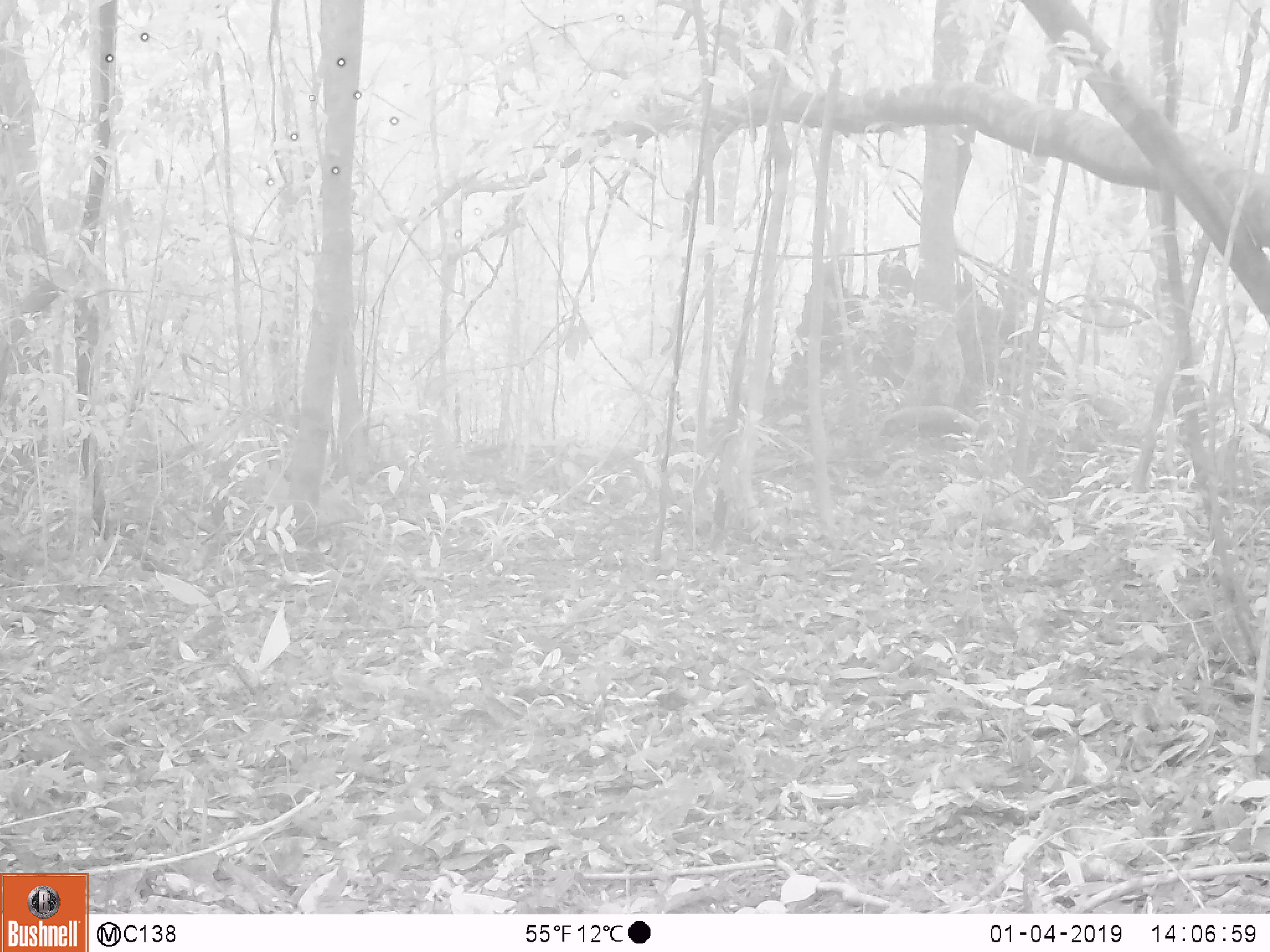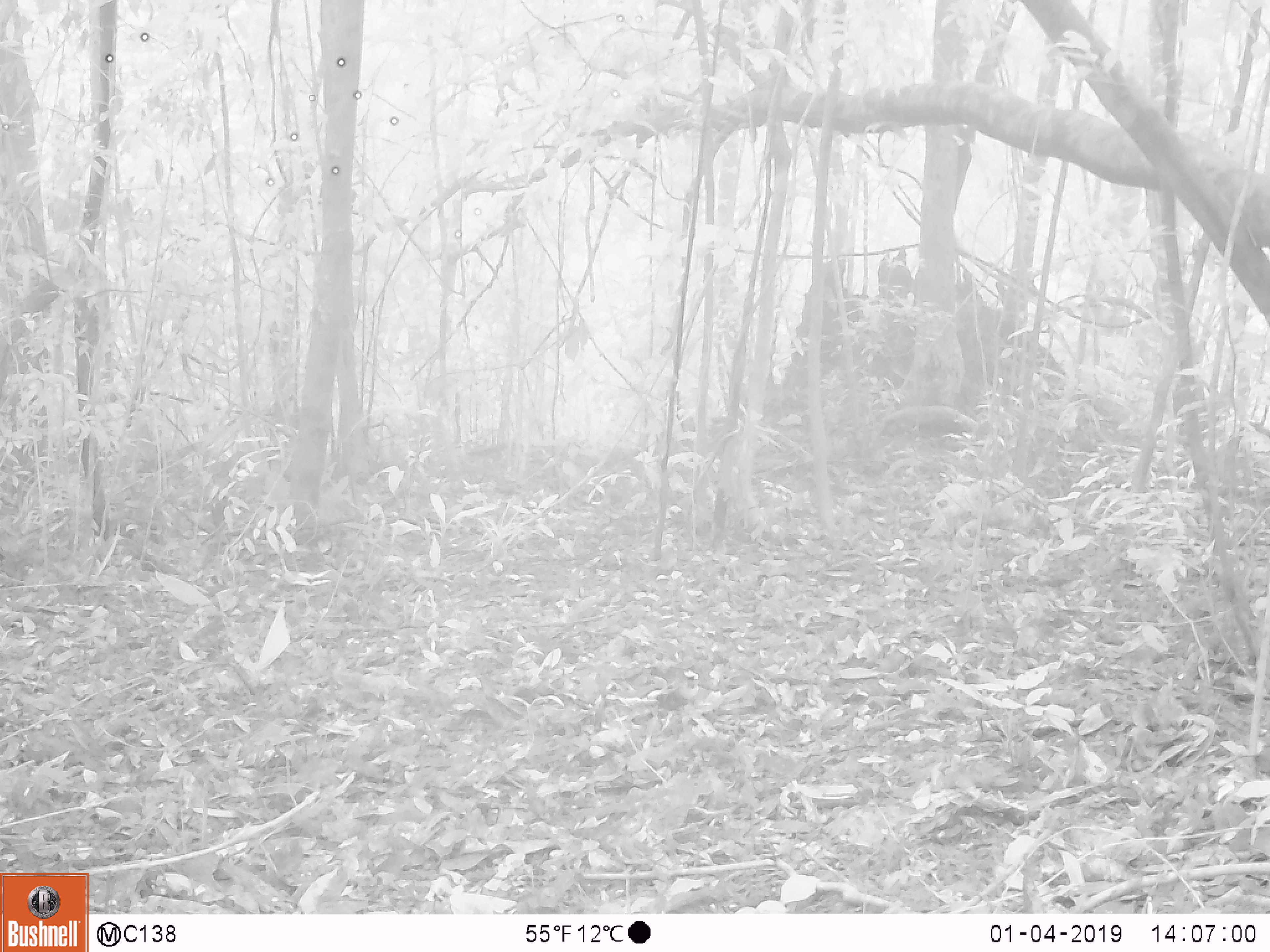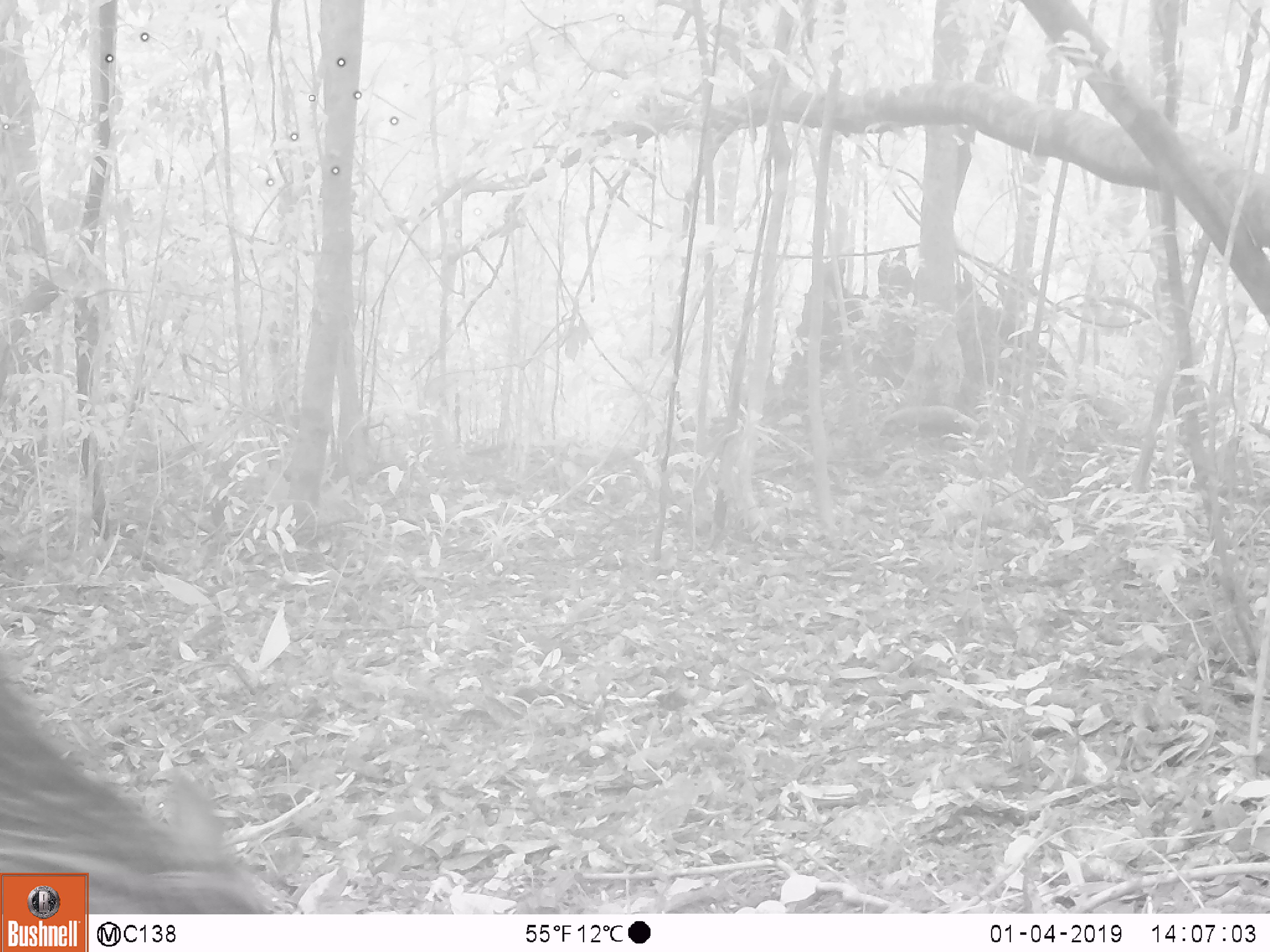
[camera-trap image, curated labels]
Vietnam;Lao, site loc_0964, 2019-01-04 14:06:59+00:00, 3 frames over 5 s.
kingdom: Animalia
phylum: Chordata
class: Mammalia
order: Artiodactyla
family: Suidae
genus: Sus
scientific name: Sus scrofa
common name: eurasian wild pig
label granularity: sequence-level